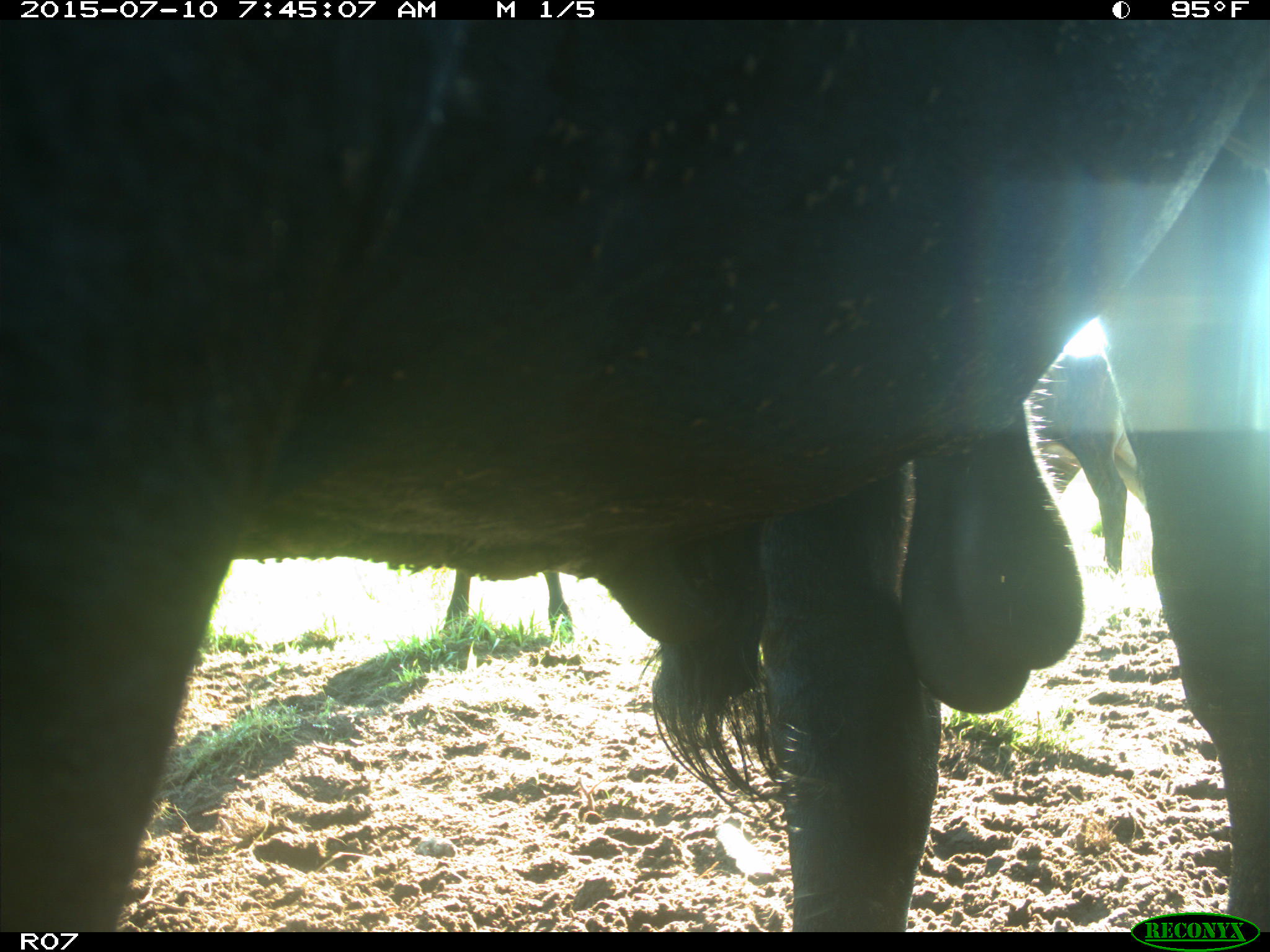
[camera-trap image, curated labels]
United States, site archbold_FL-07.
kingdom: Animalia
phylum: Chordata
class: Mammalia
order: Artiodactyla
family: Bovidae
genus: Bos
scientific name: Bos taurus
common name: domestic cow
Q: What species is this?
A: Bos taurus (domestic cow).